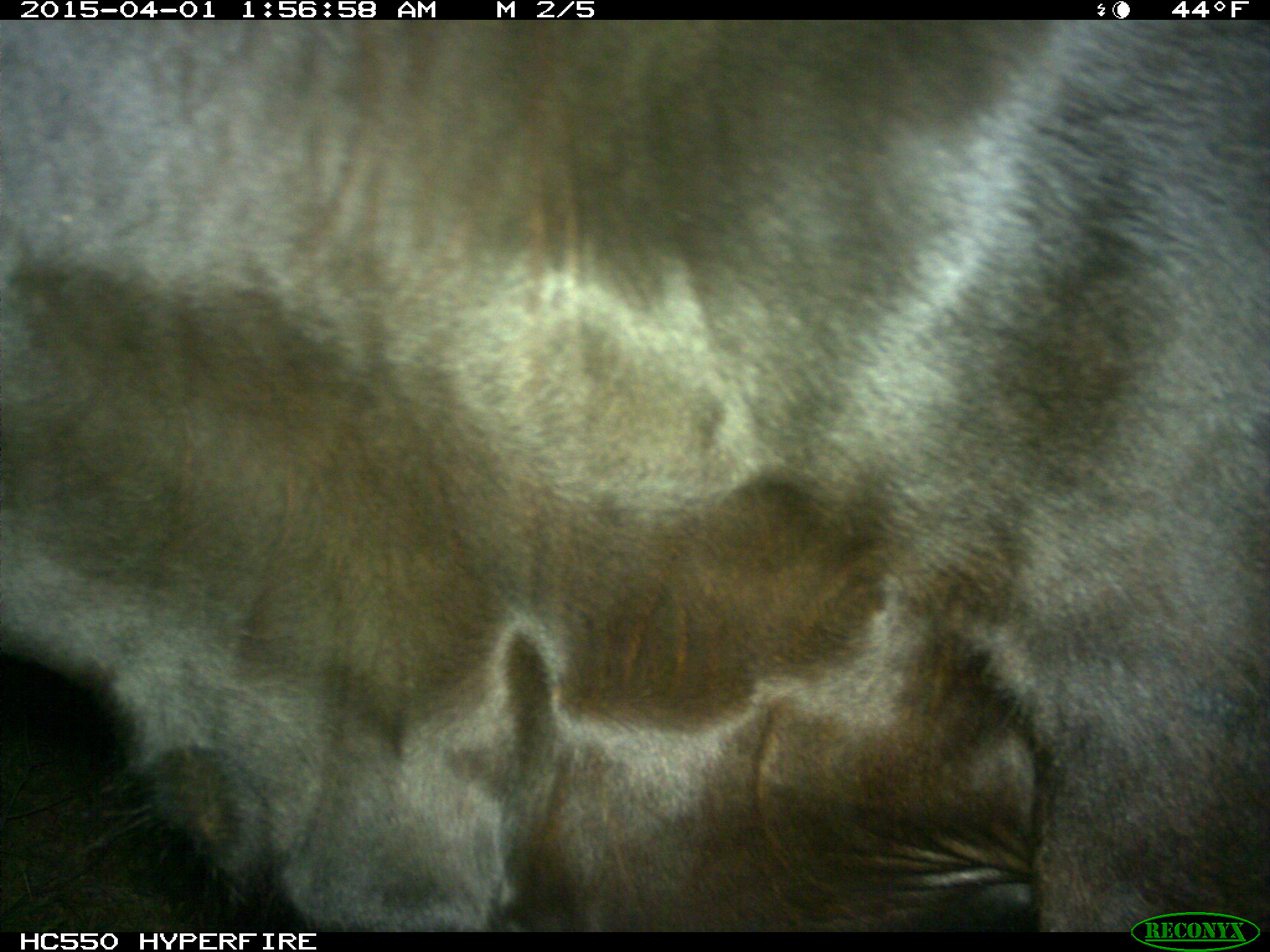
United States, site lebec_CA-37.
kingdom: Animalia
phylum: Chordata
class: Mammalia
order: Artiodactyla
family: Bovidae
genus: Bos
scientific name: Bos taurus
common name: domestic cow